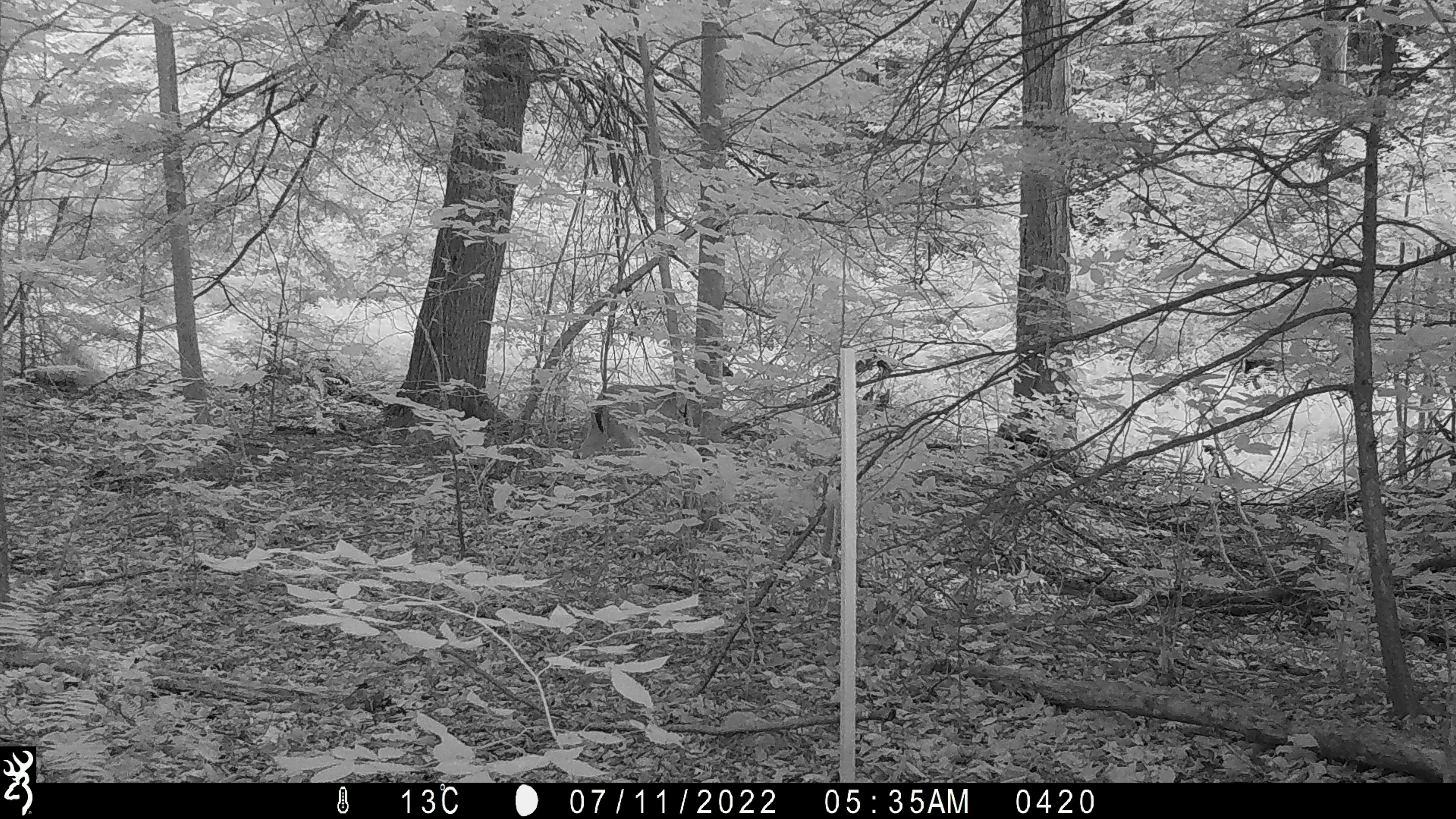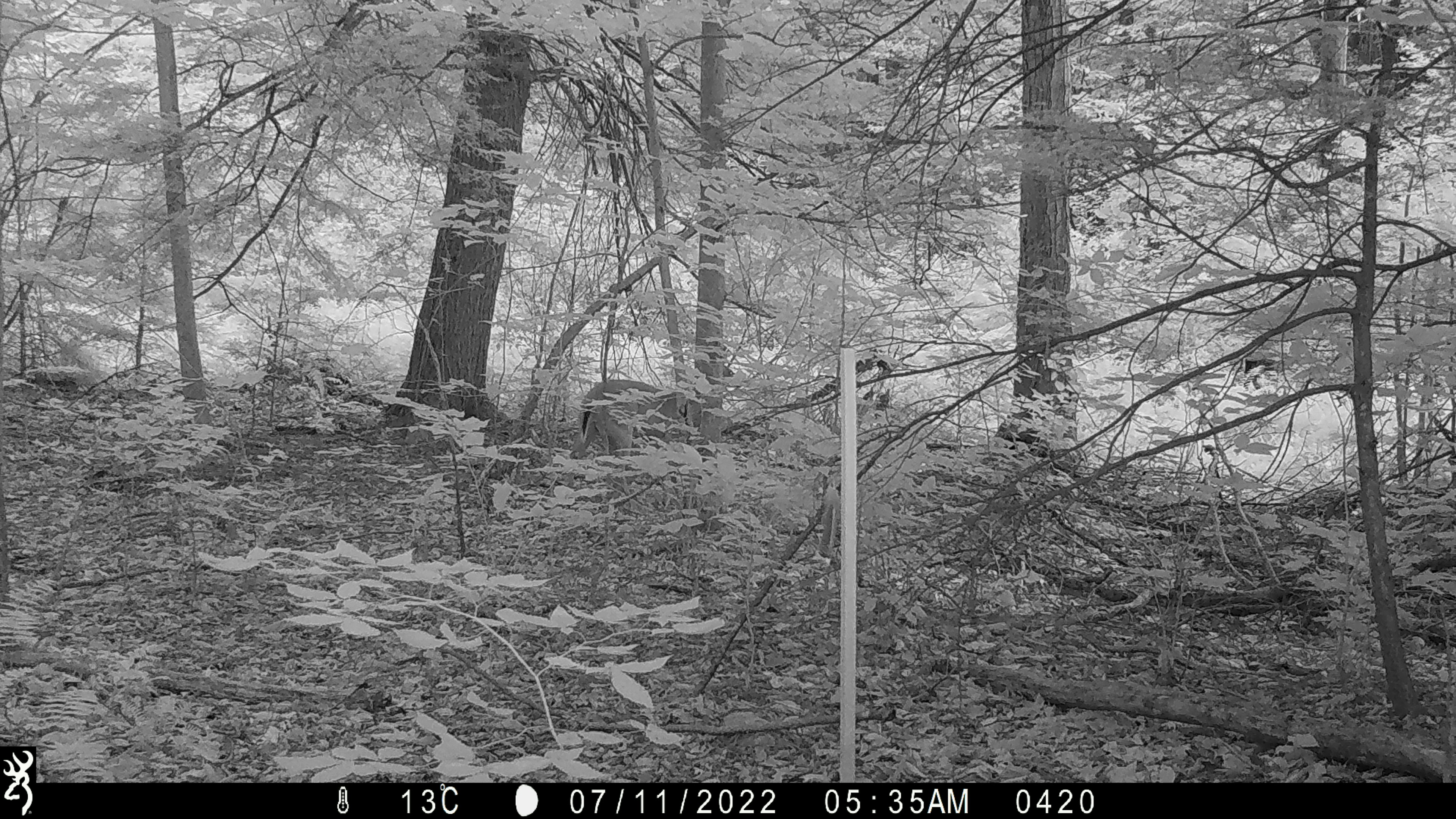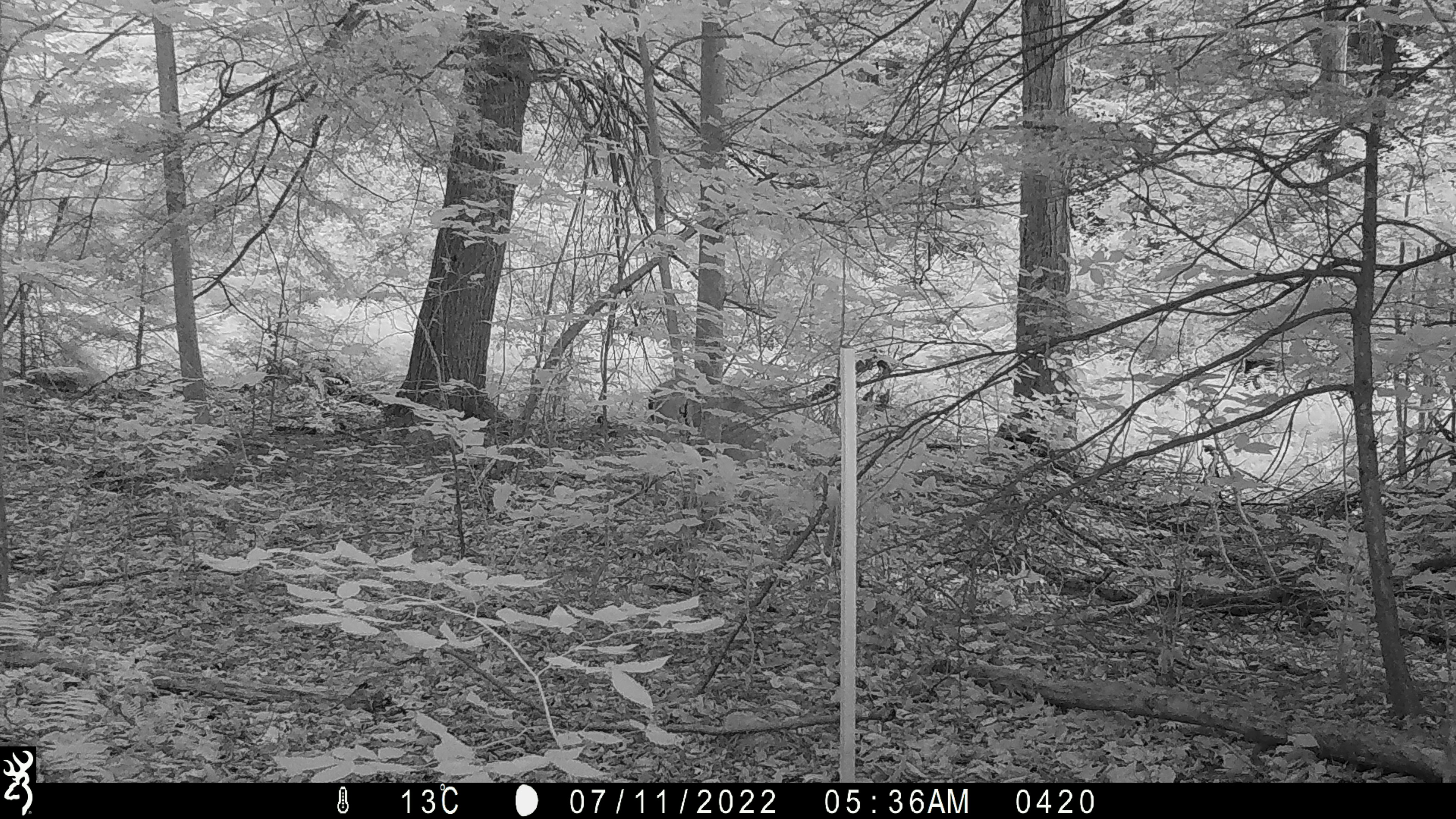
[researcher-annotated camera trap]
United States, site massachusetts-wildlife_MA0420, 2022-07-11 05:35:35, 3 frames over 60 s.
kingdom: Animalia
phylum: Chordata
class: Mammalia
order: Artiodactyla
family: Cervidae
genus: Odocoileus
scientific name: Odocoileus virginianus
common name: white-tailed deer